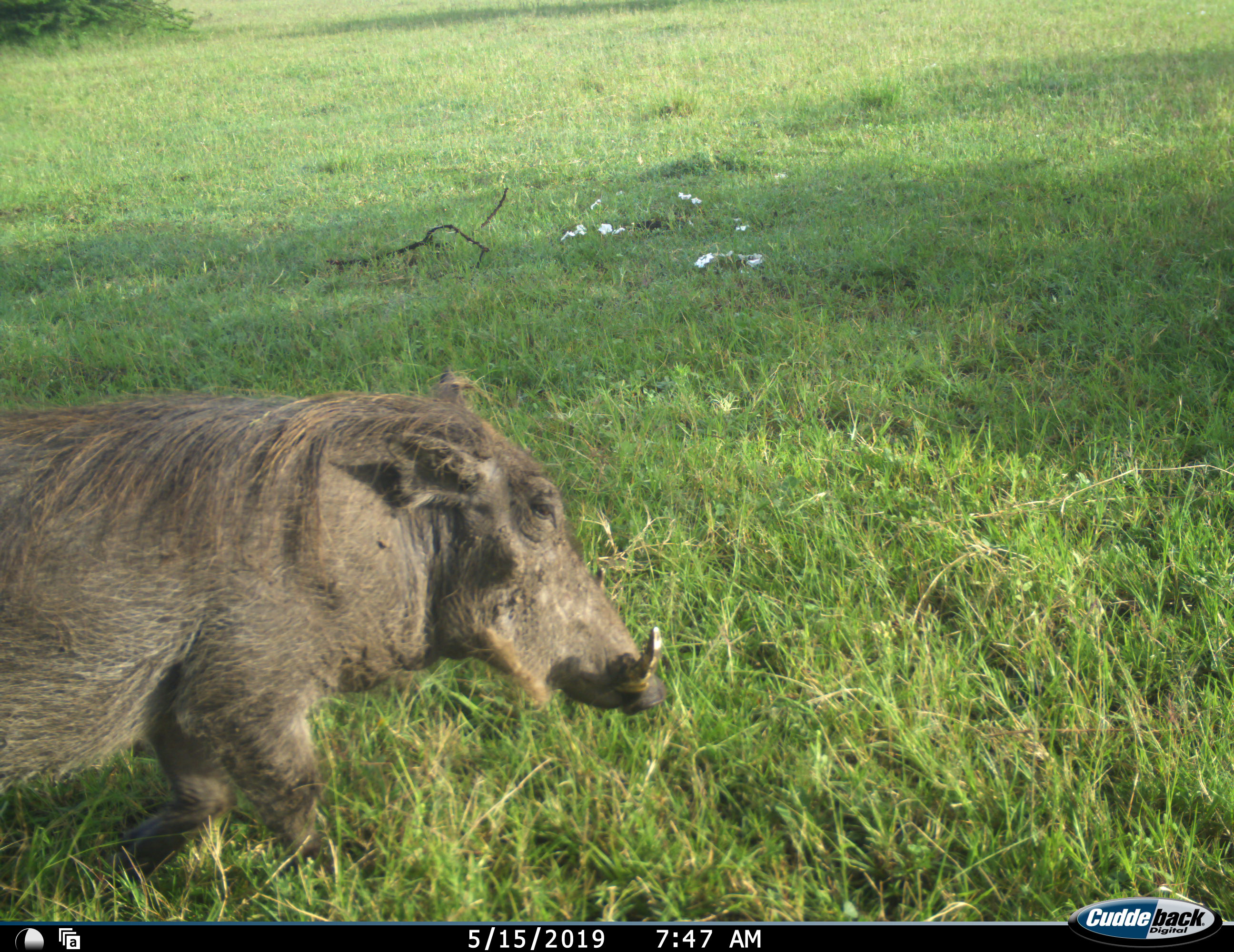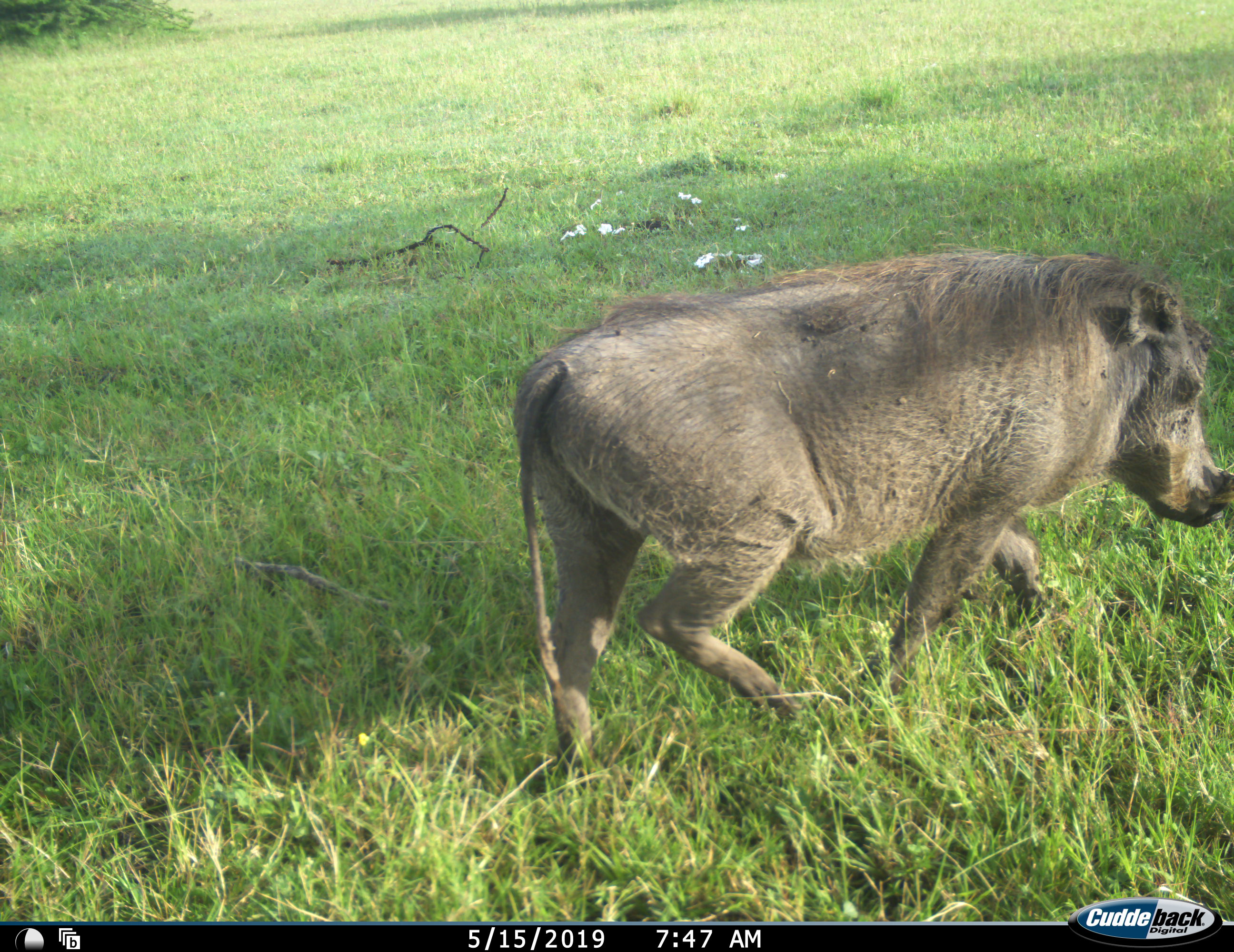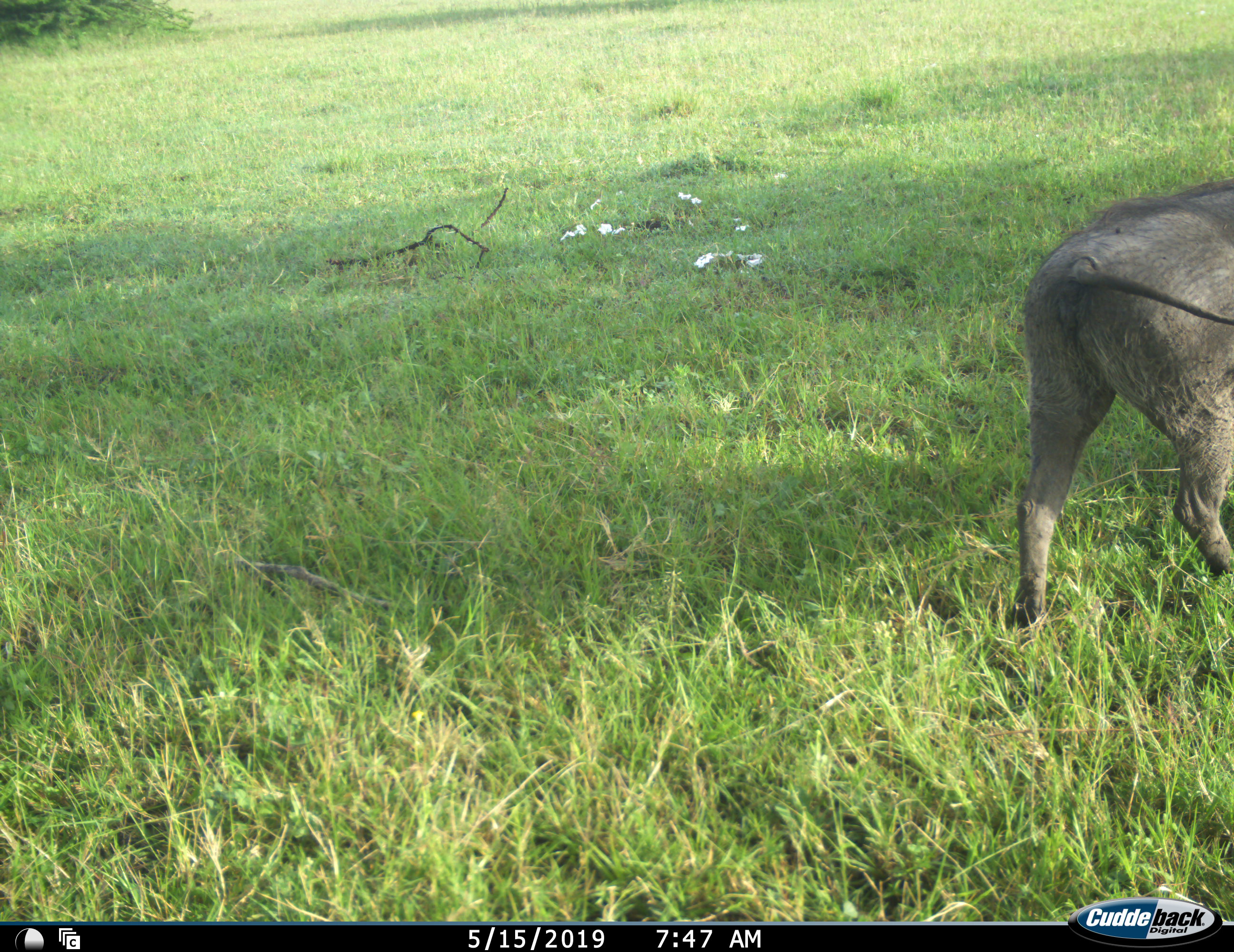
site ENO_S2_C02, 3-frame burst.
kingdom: Animalia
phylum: Chordata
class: Mammalia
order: Artiodactyla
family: Suidae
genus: Phacochoerus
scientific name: Phacochoerus africanus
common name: warthog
Warthog (Phacochoerus africanus), count 1. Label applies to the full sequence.